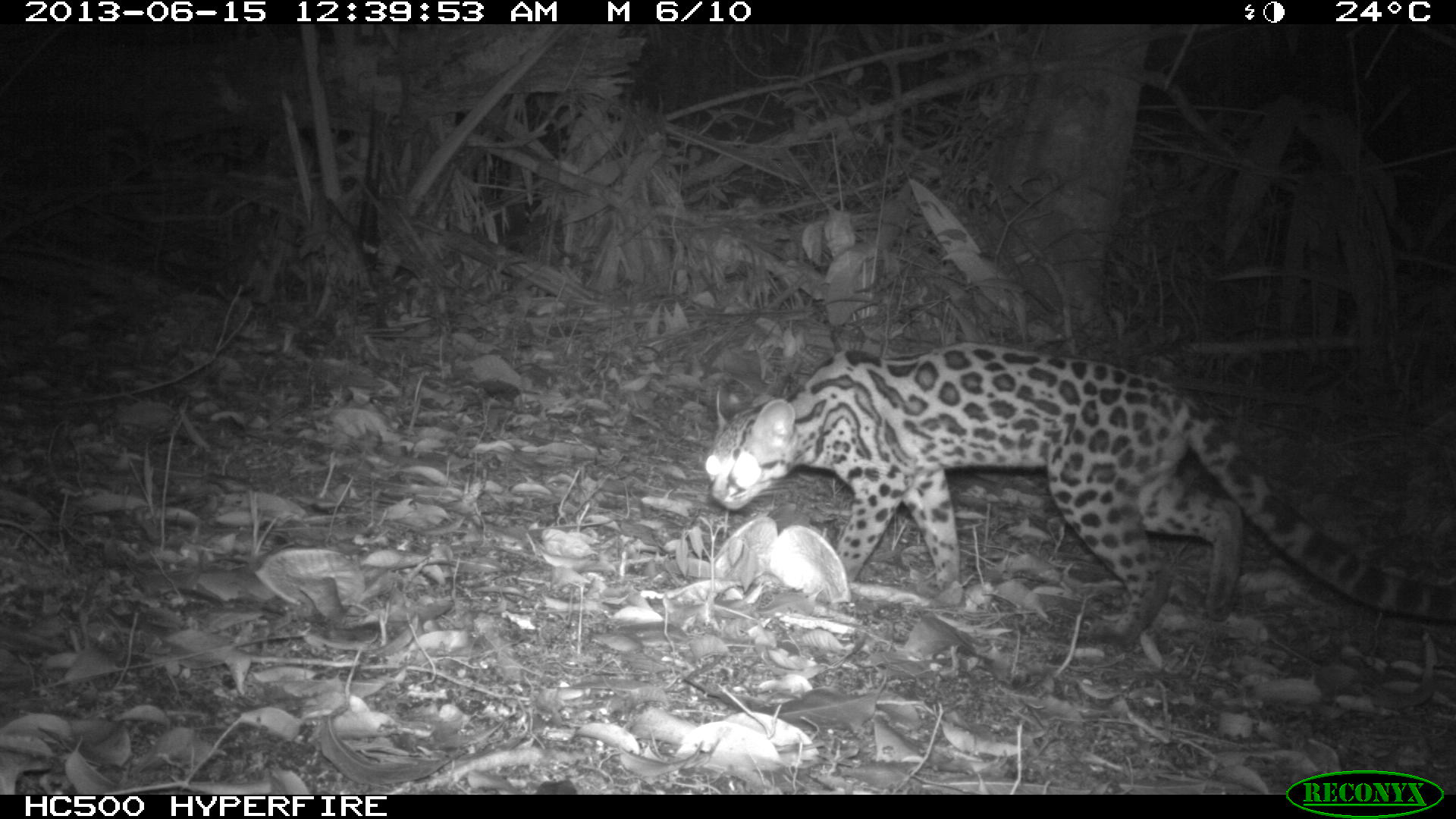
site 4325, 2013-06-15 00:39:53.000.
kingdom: Animalia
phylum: Chordata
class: Mammalia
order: Carnivora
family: Felidae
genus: Leopardus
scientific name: Leopardus wiedii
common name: margay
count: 1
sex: female